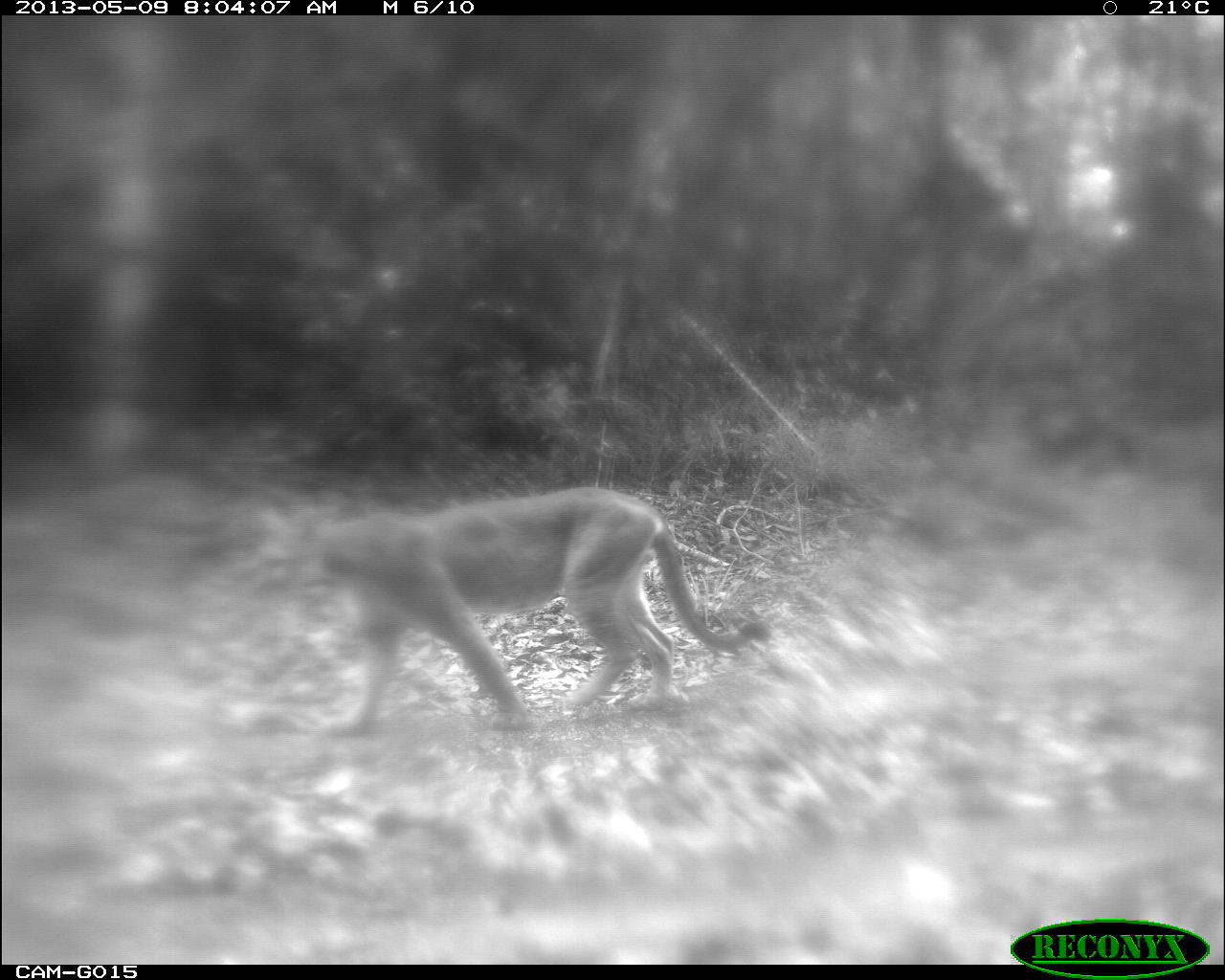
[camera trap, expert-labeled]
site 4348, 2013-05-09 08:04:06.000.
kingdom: Animalia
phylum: Chordata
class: Mammalia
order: Carnivora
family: Felidae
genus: Puma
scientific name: Puma concolor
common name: mountain lion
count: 1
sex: male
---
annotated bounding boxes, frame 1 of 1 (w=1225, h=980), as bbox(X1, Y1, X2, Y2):
puma concolor: bbox(285, 484, 762, 733)